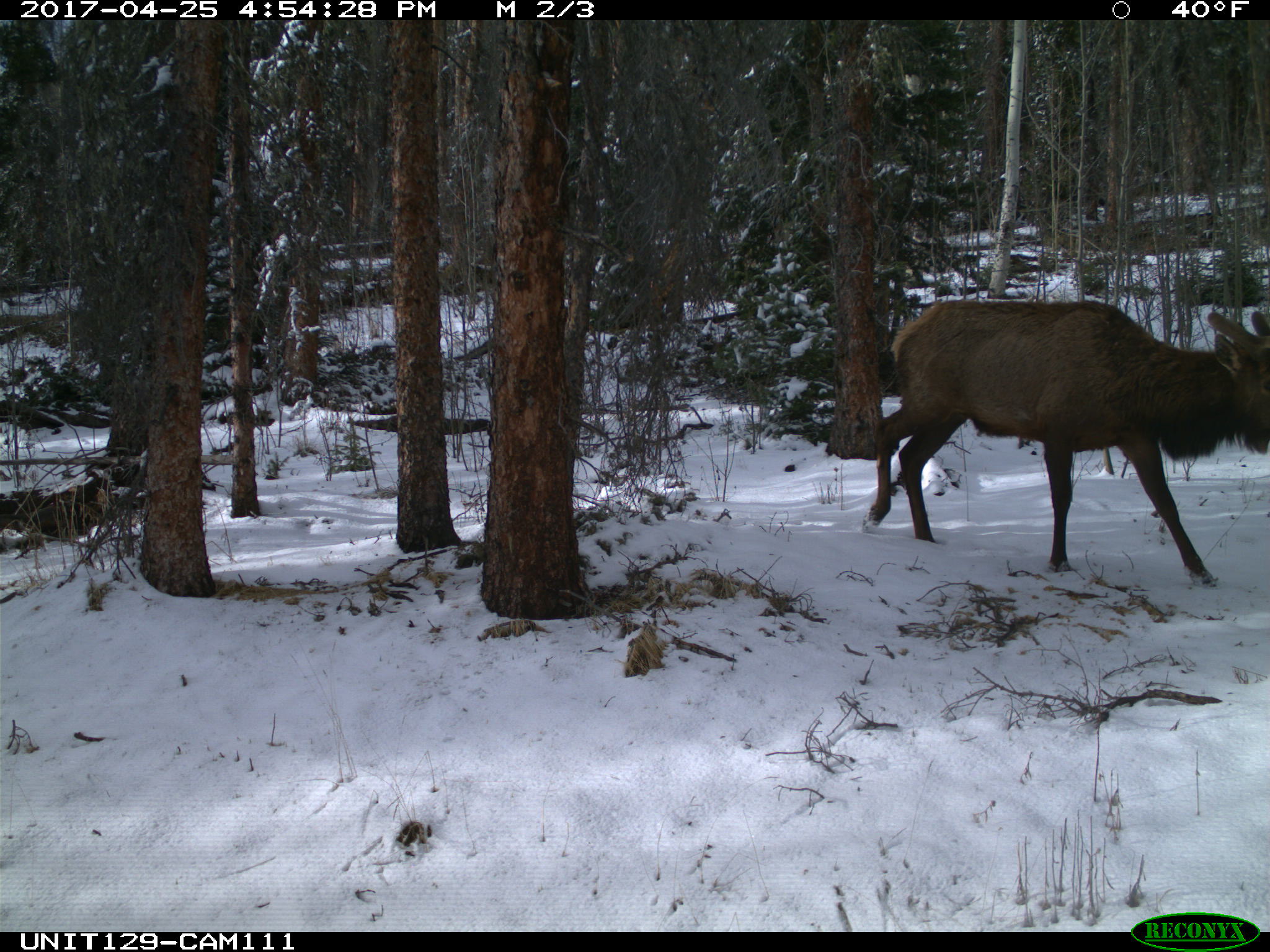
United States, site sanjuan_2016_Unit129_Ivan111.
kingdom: Animalia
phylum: Chordata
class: Mammalia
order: Artiodactyla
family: Cervidae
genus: Cervus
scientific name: Cervus elaphus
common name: red deer